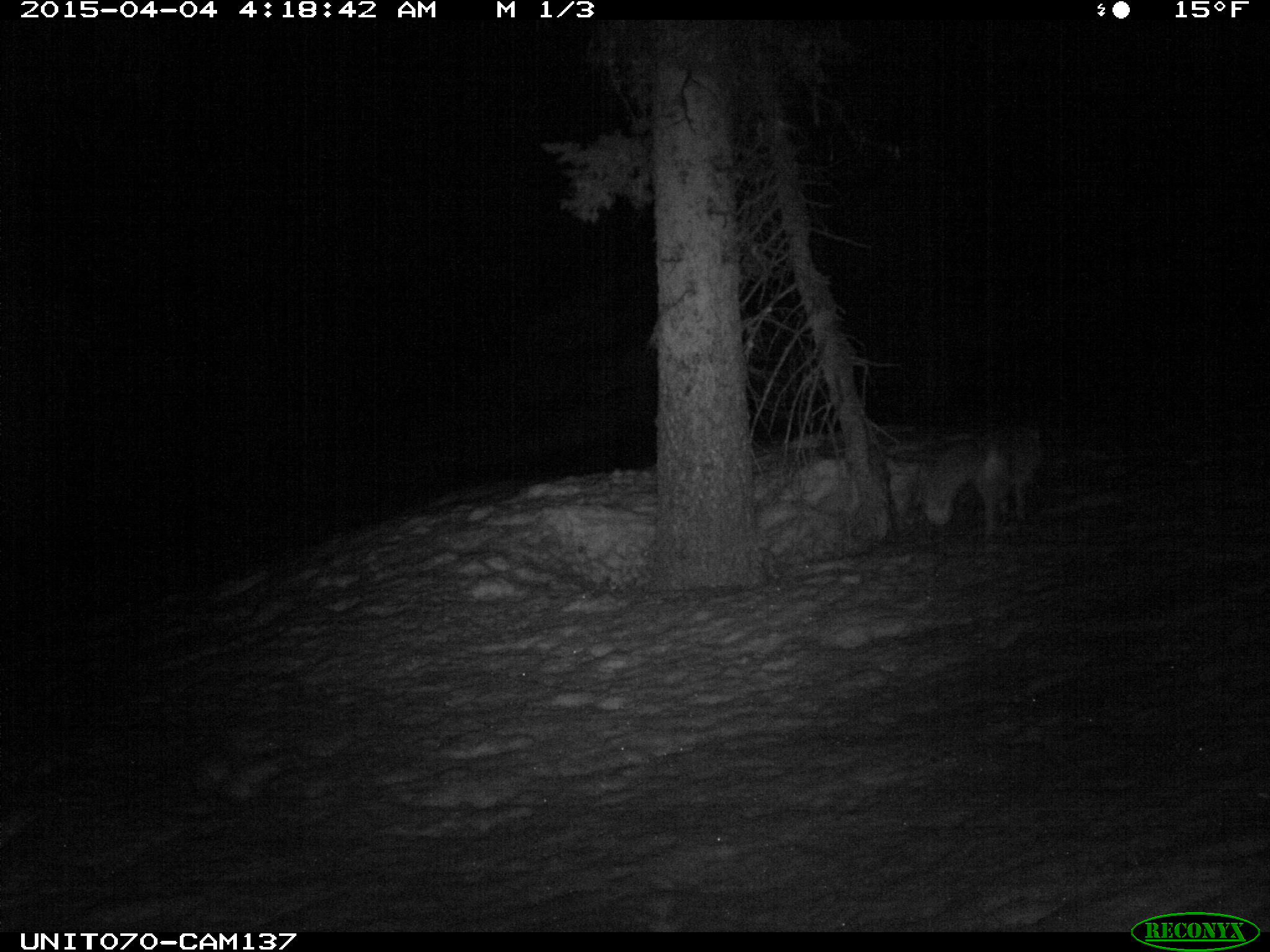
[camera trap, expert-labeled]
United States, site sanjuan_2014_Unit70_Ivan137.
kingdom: Animalia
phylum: Chordata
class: Mammalia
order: Carnivora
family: Canidae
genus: Vulpes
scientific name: Vulpes vulpes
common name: red fox